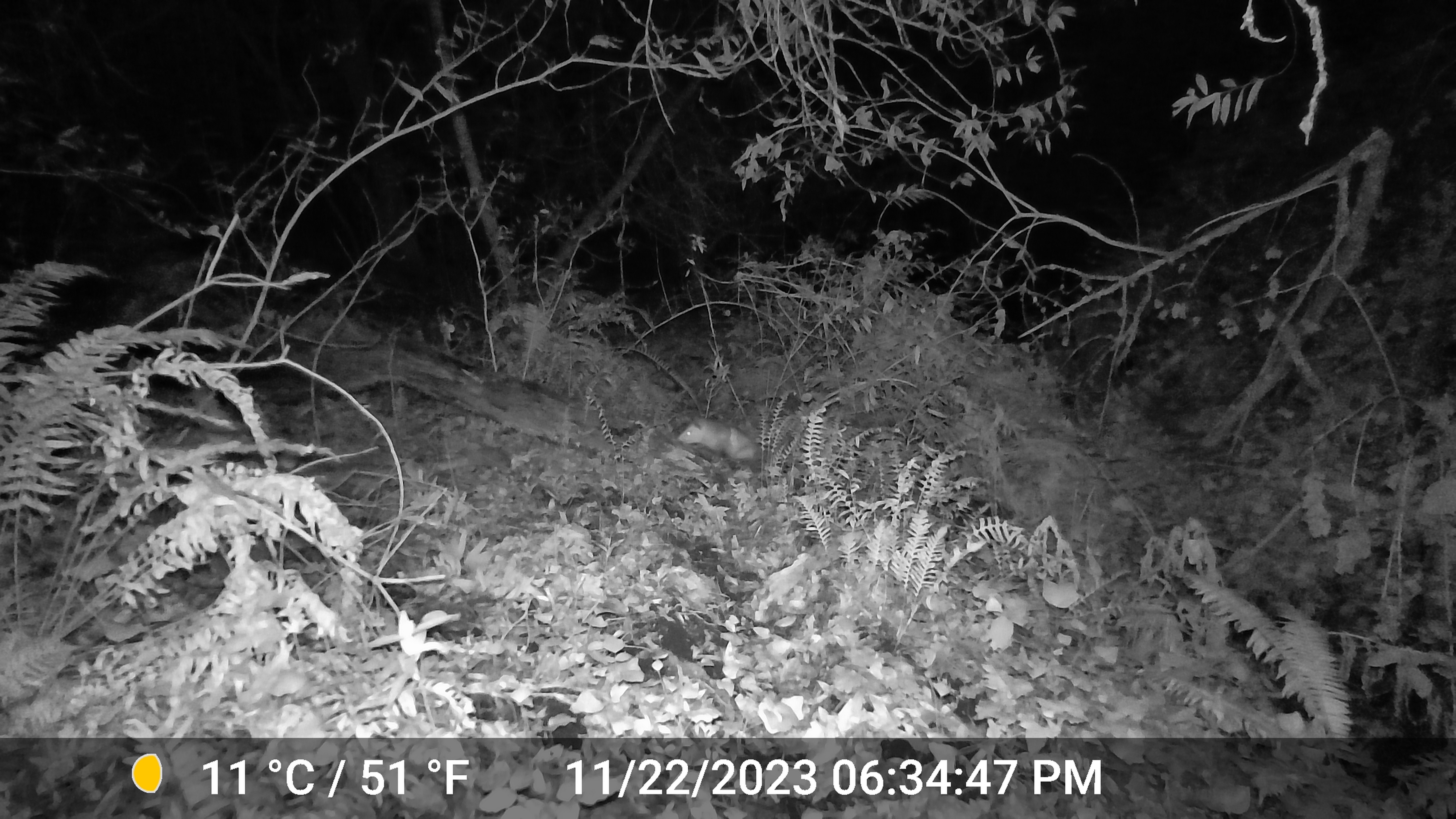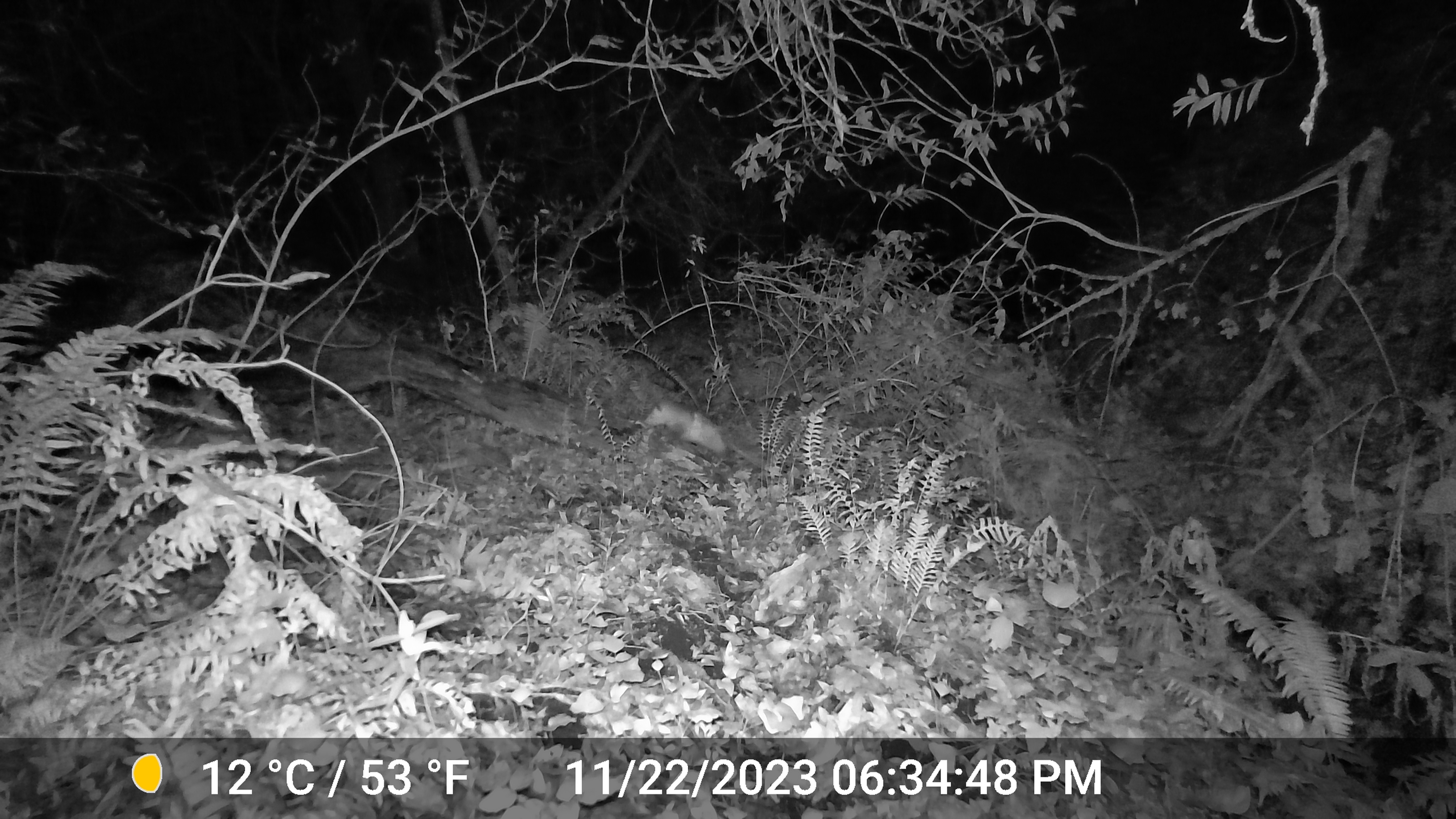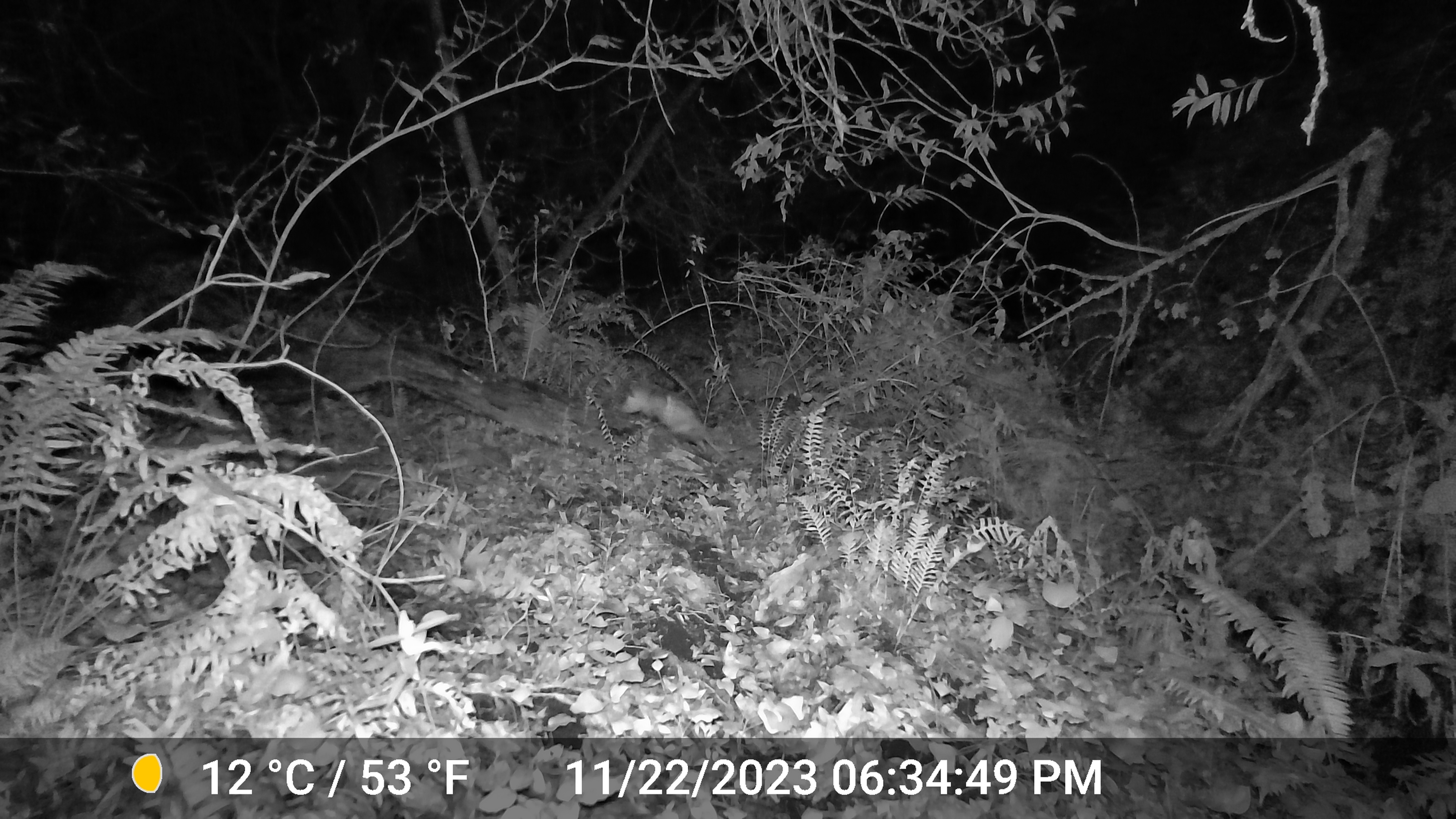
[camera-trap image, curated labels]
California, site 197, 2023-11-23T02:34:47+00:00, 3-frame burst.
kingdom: Animalia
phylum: Chordata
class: Mammalia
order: Didelphimorphia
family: Didelphidae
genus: Didelphis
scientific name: Didelphis virginiana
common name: virginia opossum